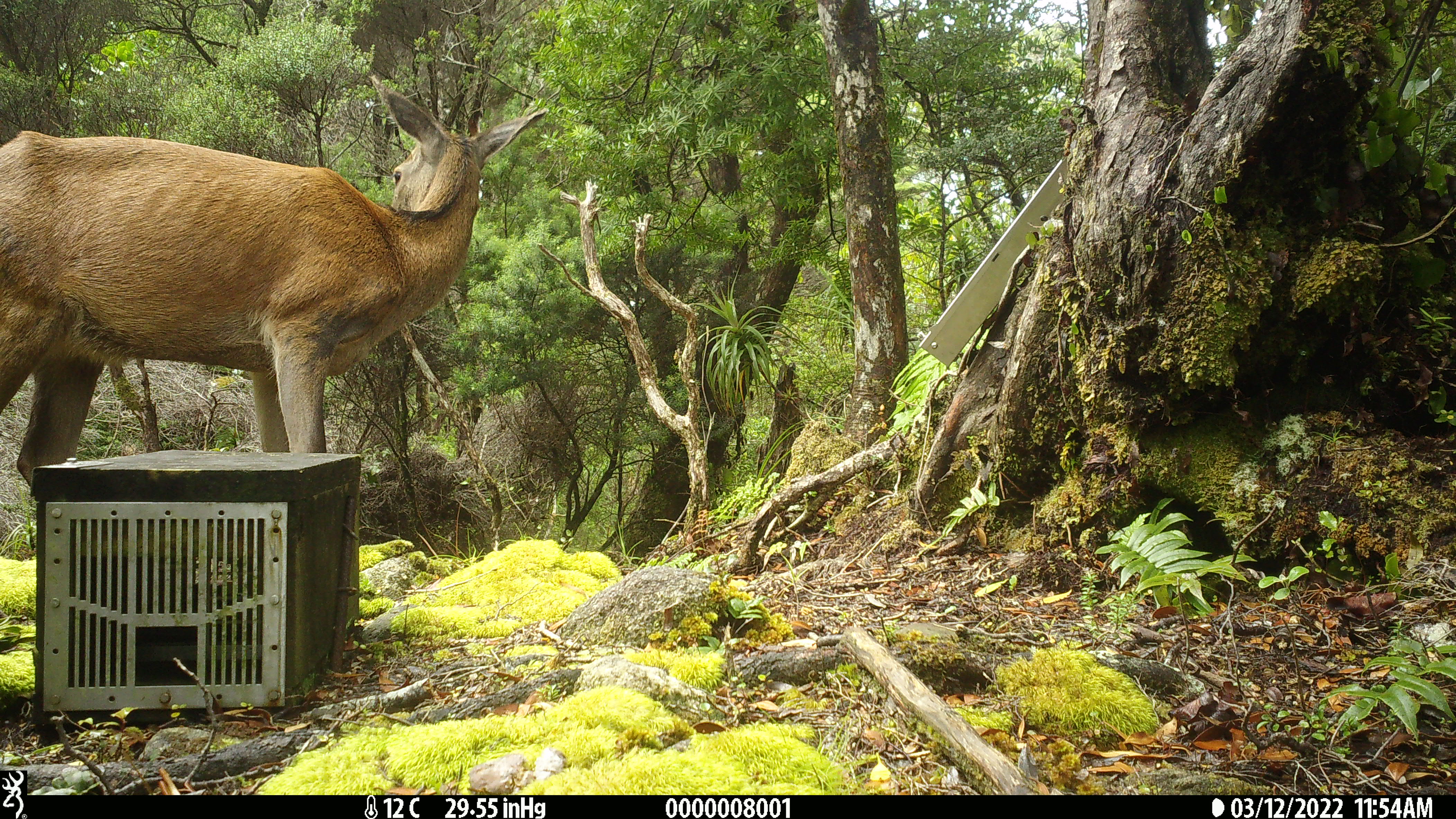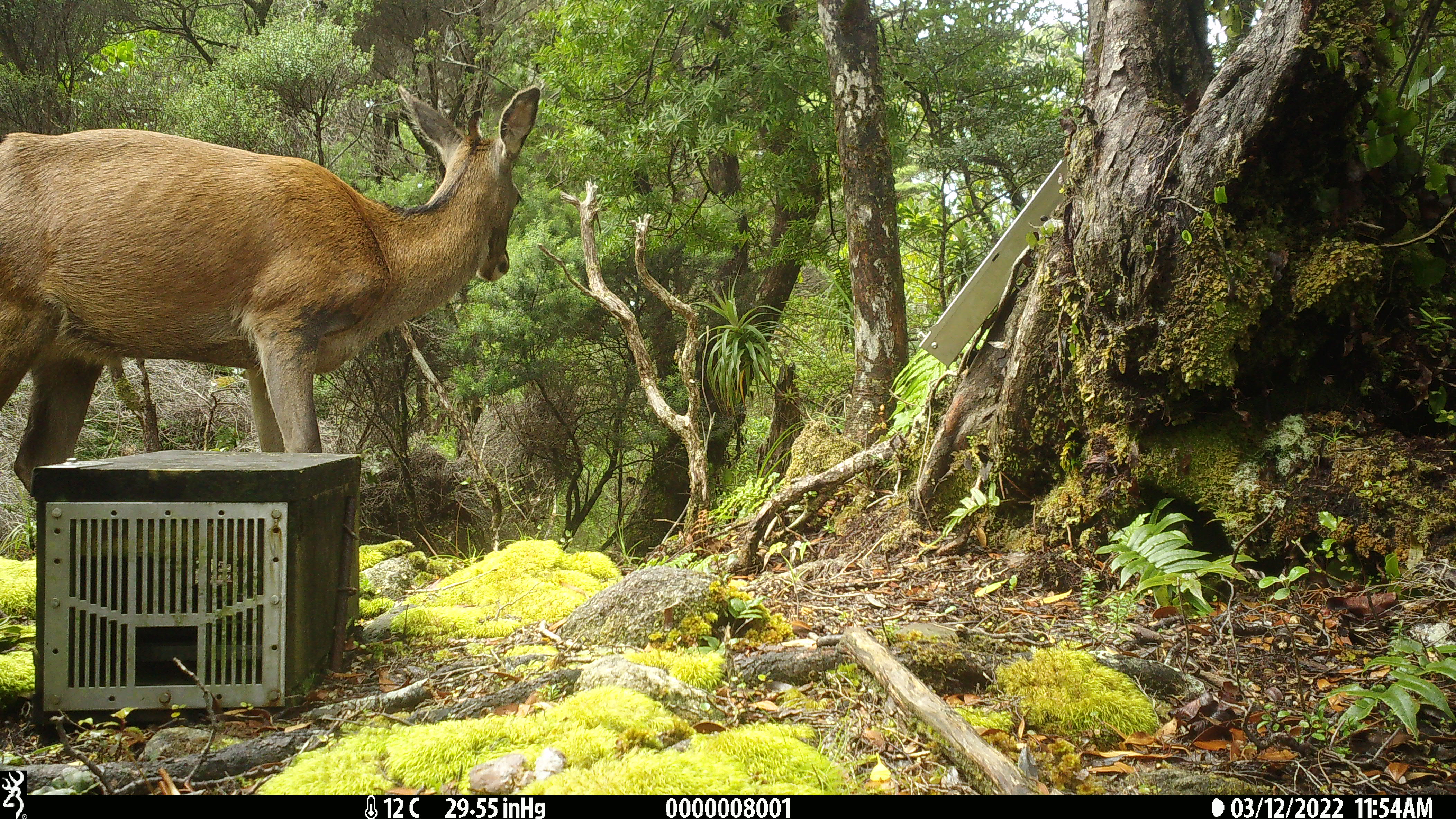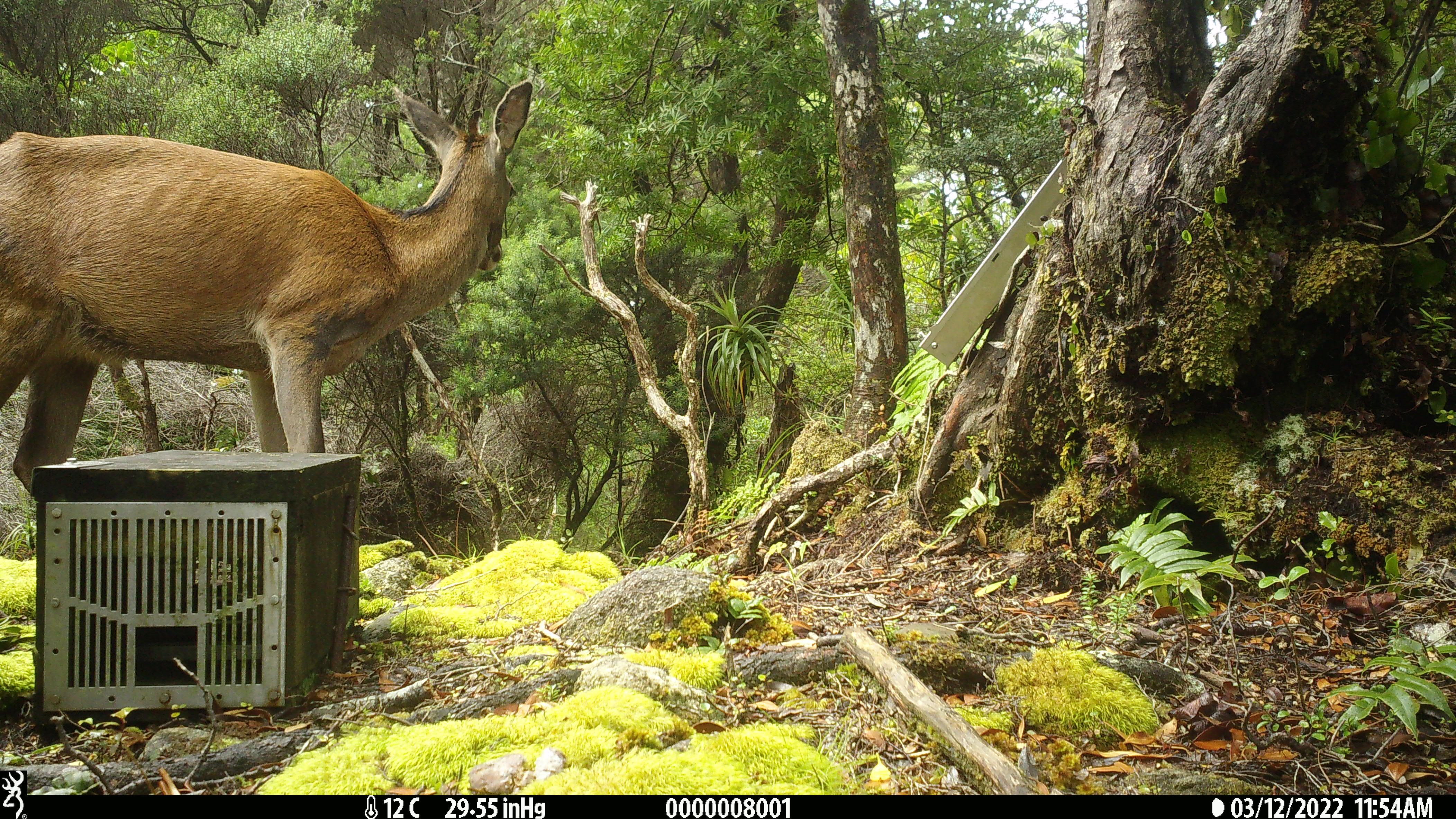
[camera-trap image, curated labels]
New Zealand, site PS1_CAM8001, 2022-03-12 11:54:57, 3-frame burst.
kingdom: Animalia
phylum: Chordata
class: Mammalia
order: Artiodactyla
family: Cervidae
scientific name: Cervidae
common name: deer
Deer (Cervidae).